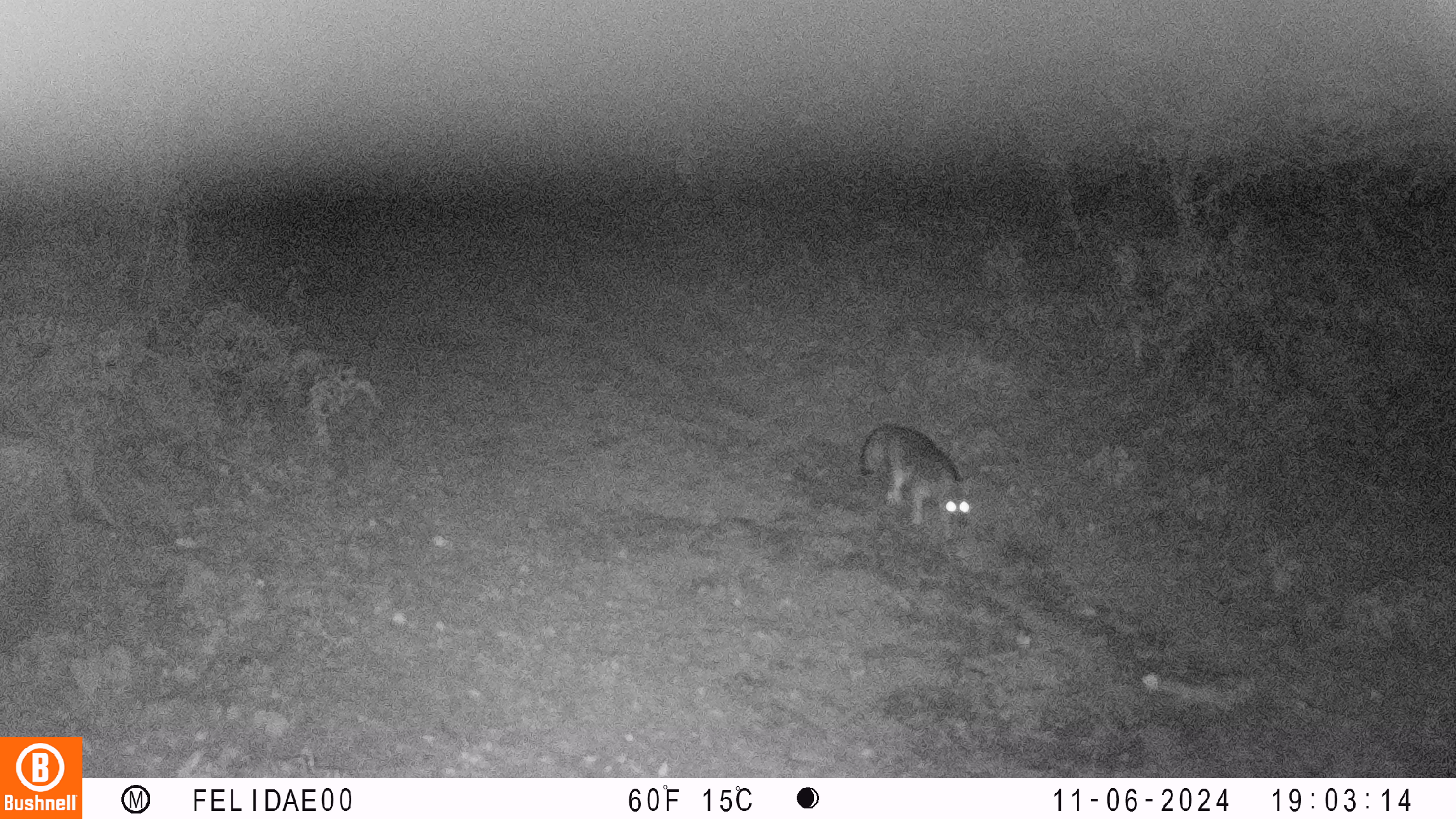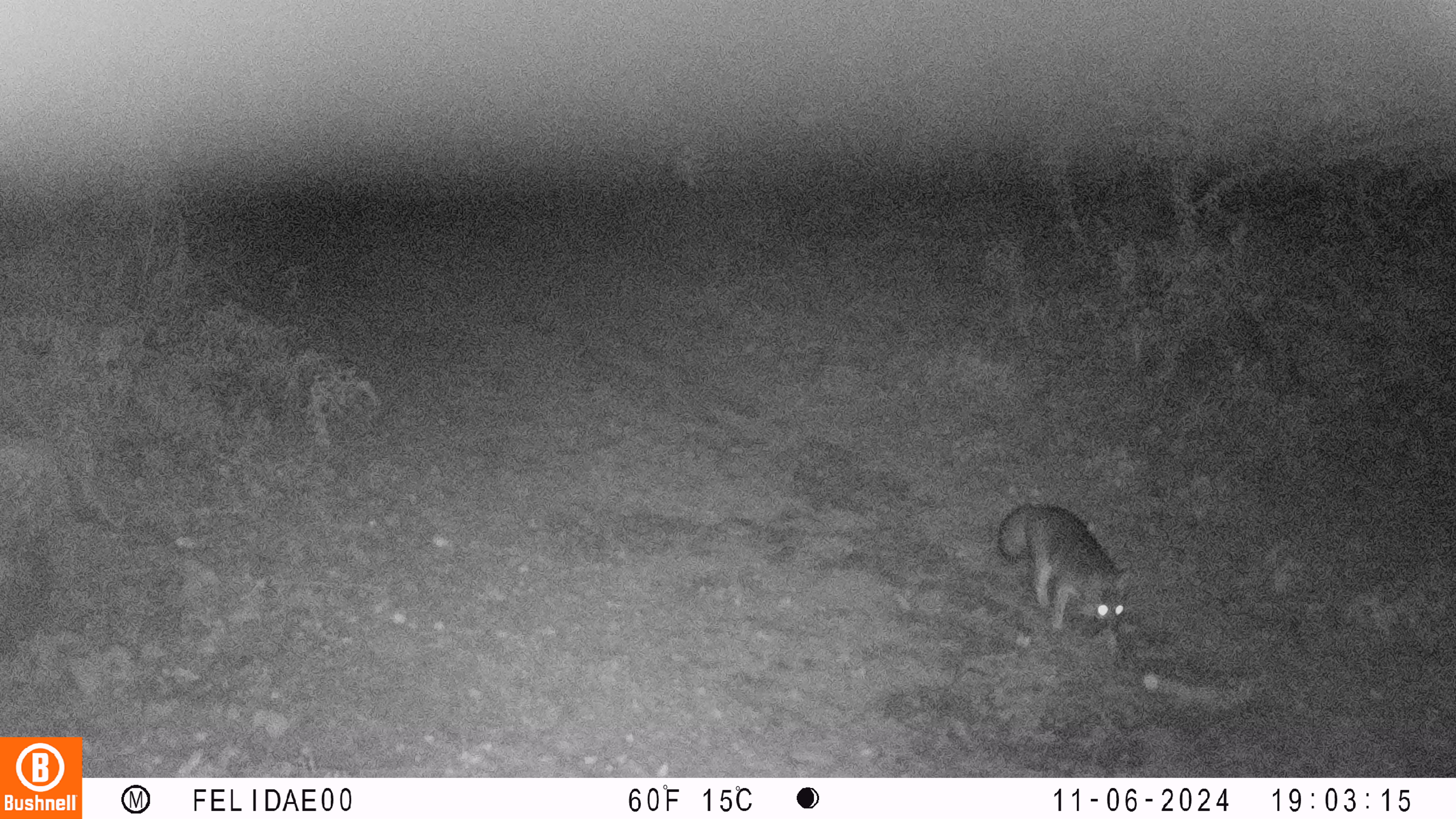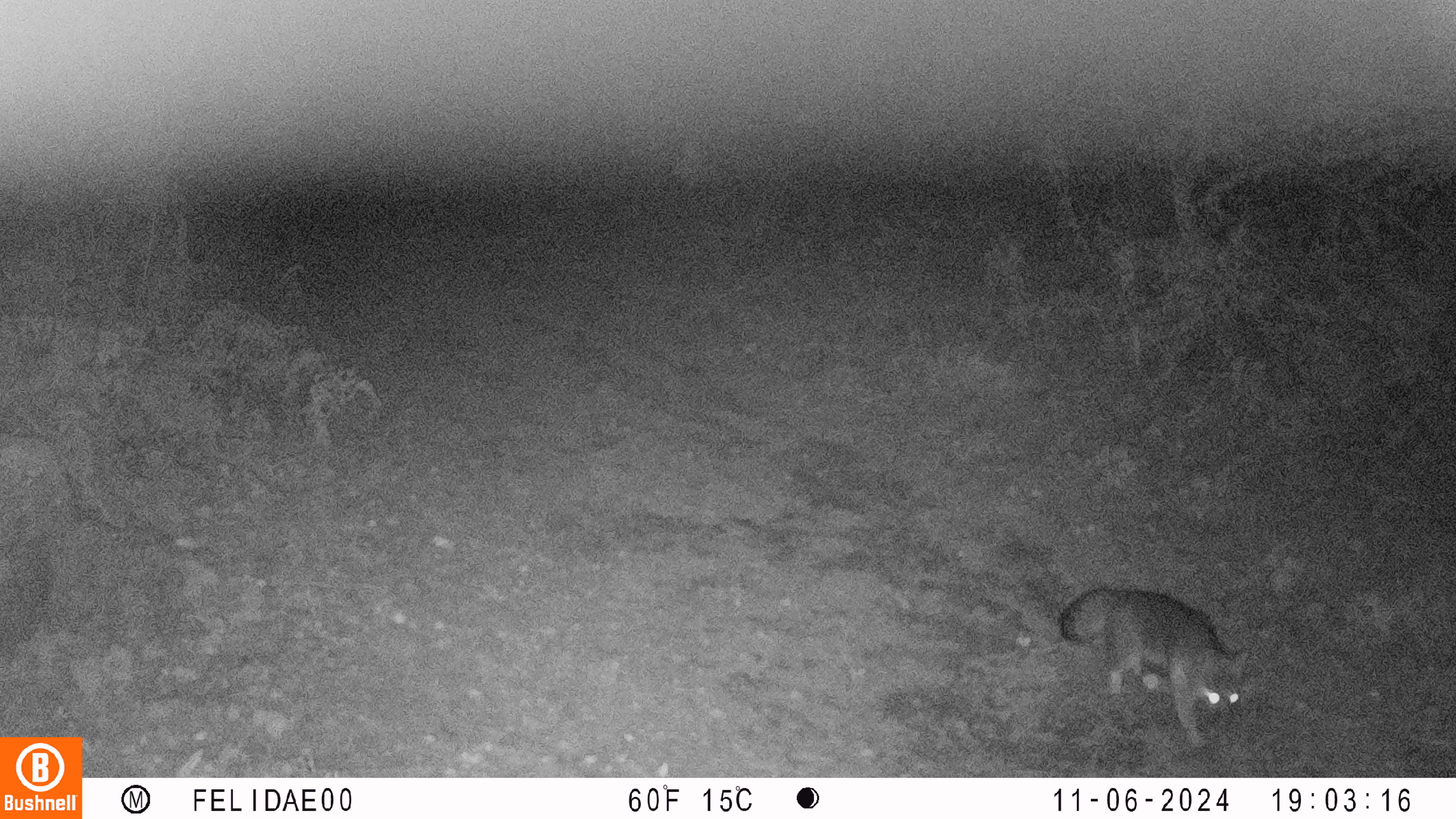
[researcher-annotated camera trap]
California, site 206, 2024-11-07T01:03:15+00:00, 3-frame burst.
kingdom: Animalia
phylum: Chordata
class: Mammalia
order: Carnivora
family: Canidae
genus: Urocyon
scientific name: Urocyon cinereoargenteus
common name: gray fox